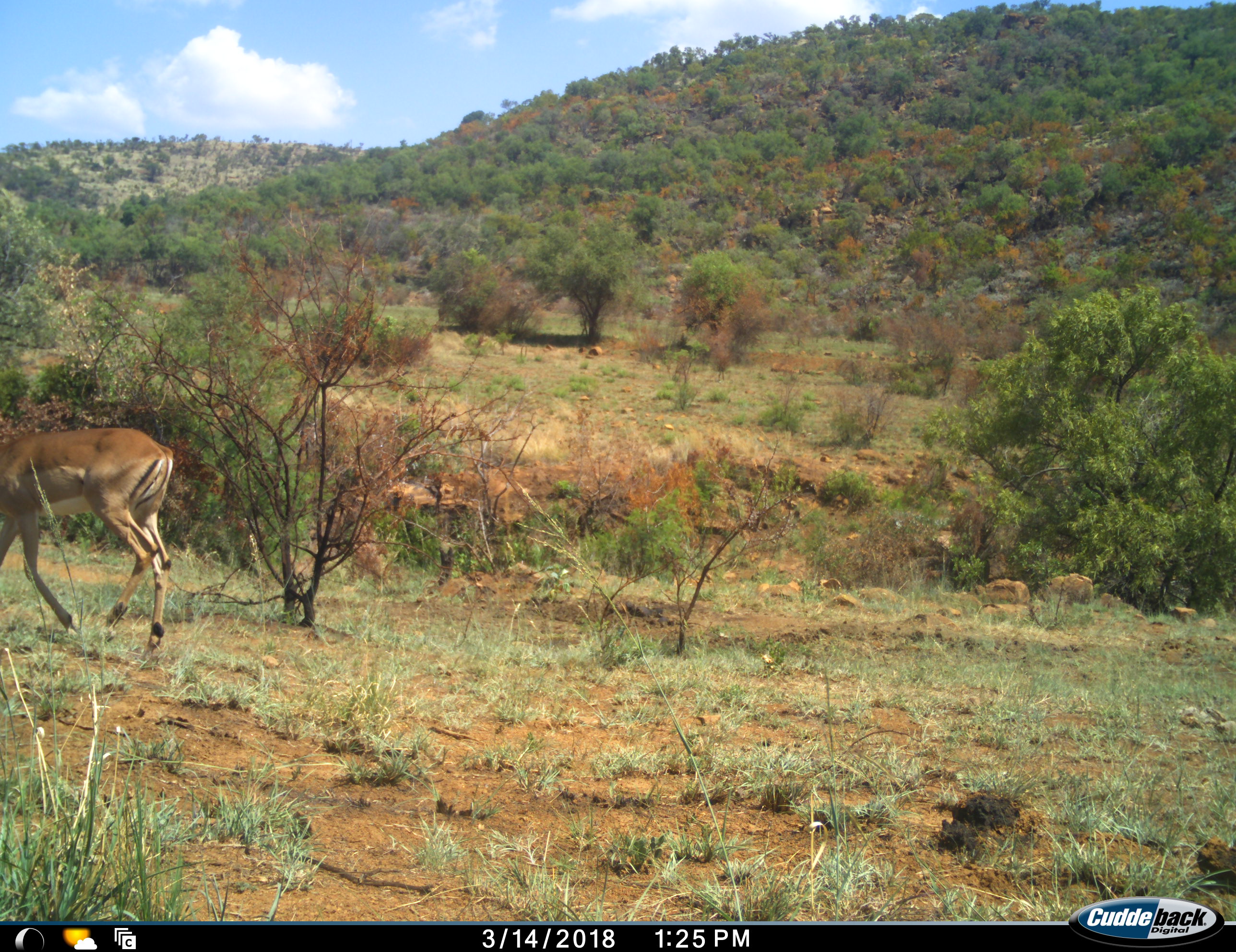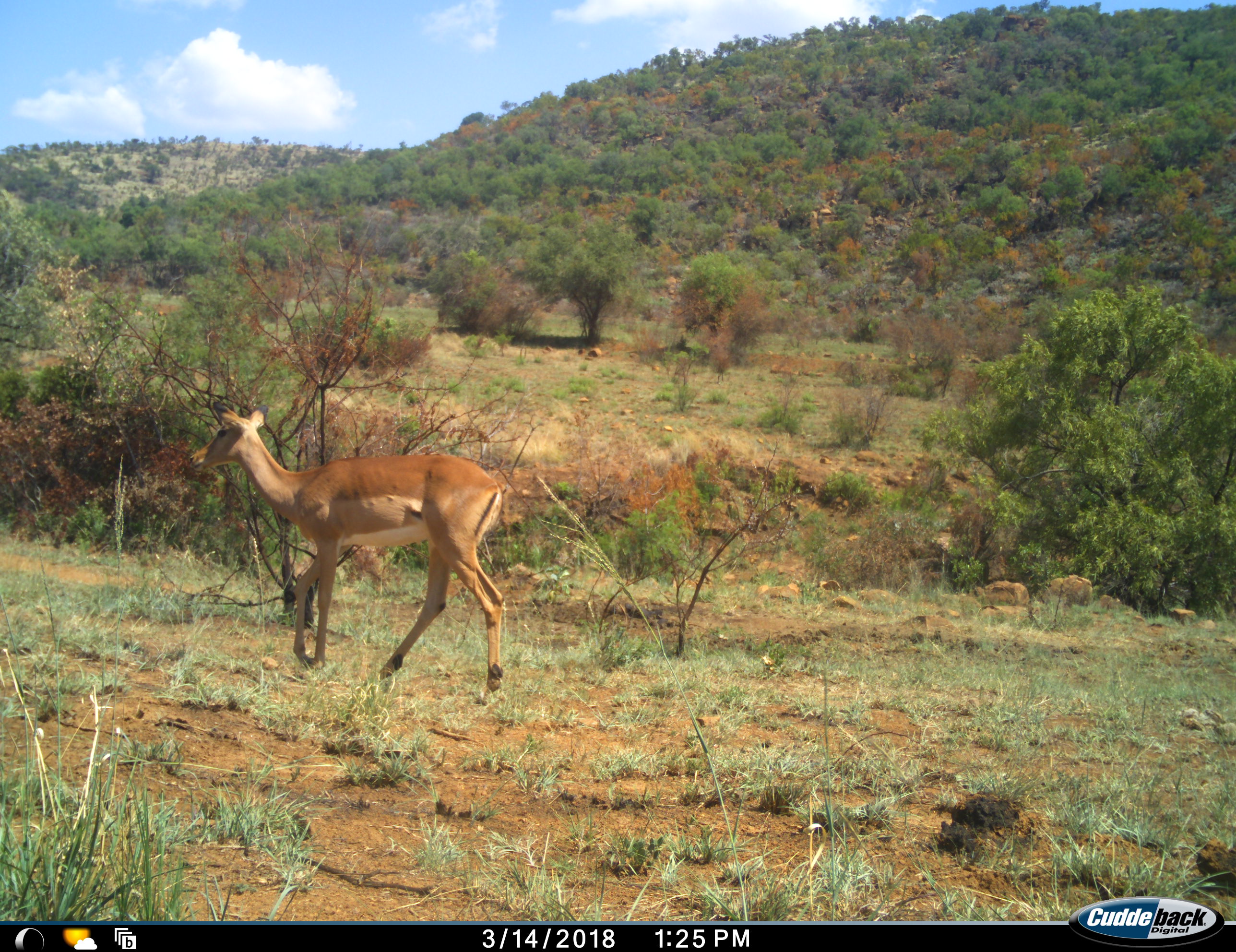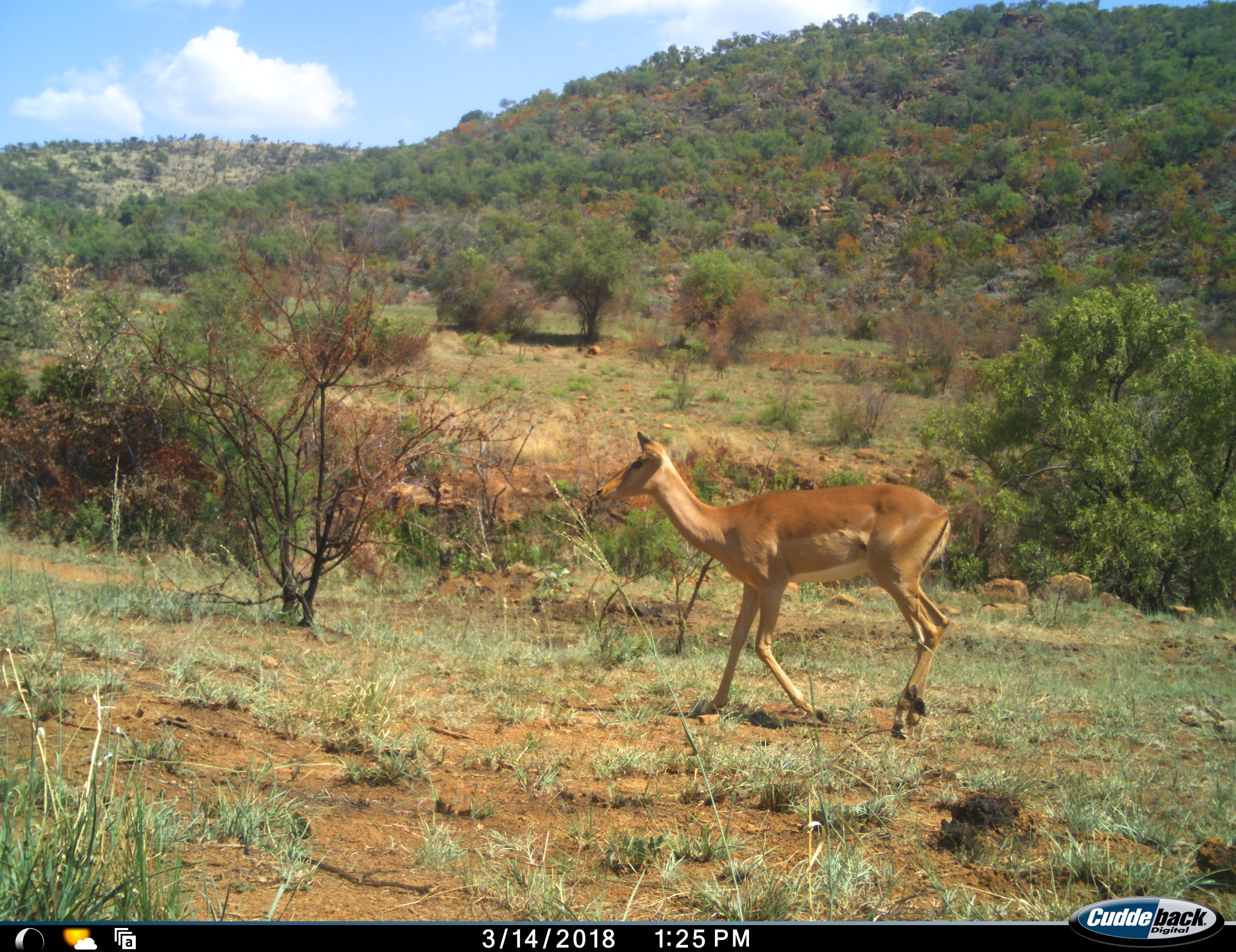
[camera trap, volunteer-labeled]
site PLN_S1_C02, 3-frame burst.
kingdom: Animalia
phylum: Chordata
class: Mammalia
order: Artiodactyla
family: Bovidae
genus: Aepyceros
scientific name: Aepyceros melampus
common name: impala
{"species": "impala (Aepyceros melampus)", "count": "1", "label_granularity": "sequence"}